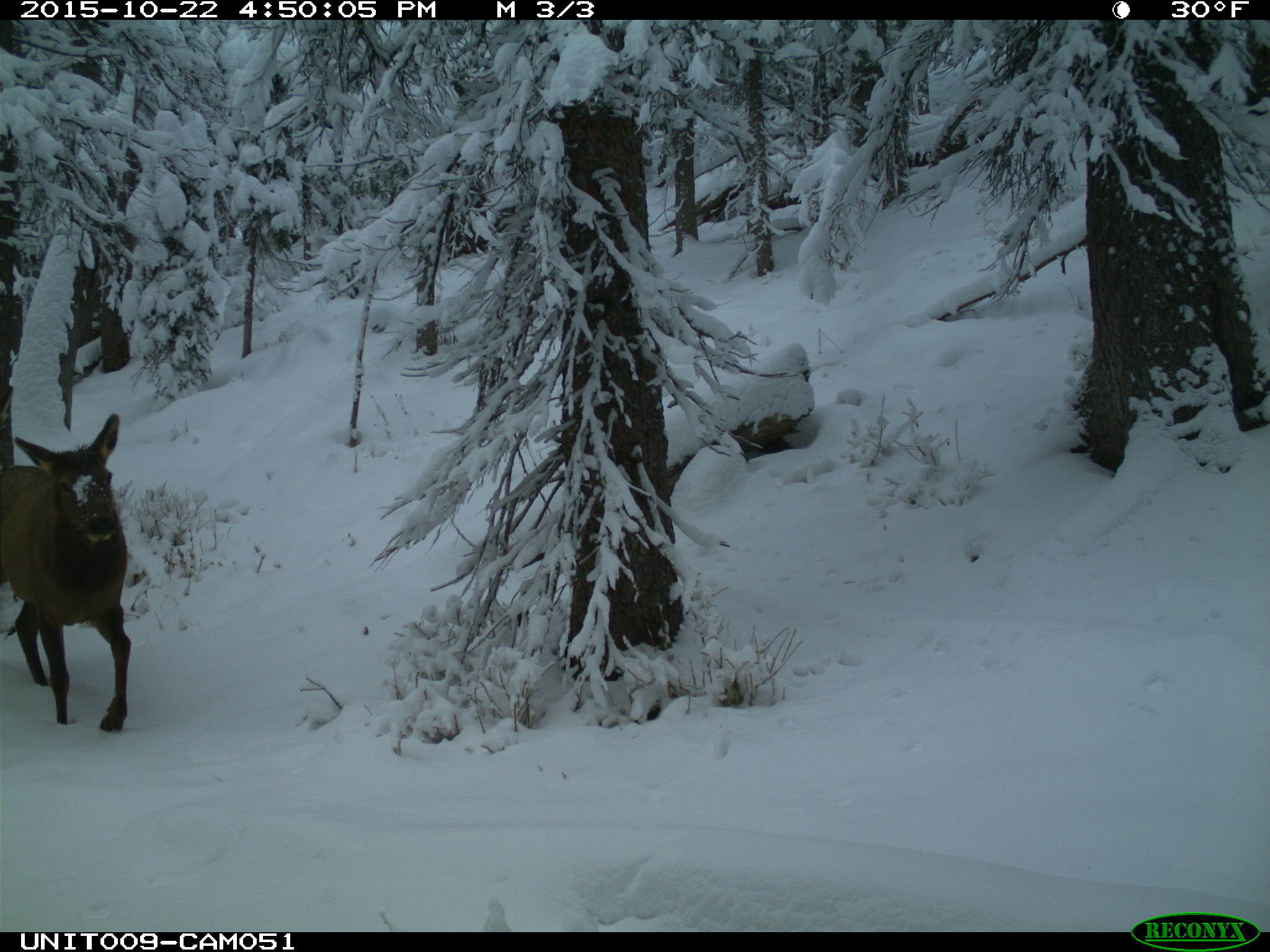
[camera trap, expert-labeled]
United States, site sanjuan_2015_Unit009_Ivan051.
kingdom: Animalia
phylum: Chordata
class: Mammalia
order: Artiodactyla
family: Cervidae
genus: Cervus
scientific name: Cervus elaphus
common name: red deer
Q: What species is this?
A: Cervus elaphus (red deer).